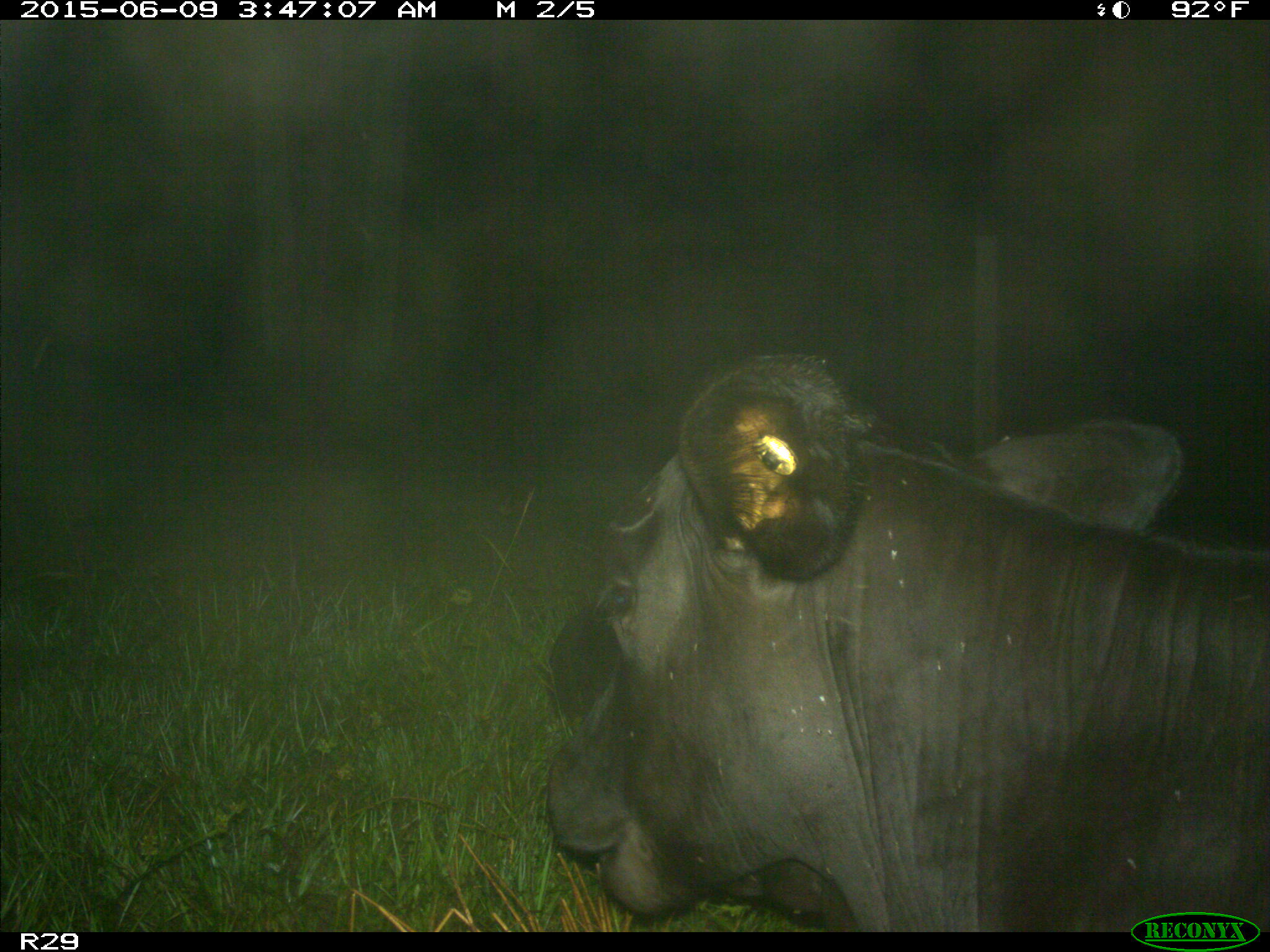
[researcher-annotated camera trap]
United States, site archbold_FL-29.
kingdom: Animalia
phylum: Chordata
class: Mammalia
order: Artiodactyla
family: Bovidae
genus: Bos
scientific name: Bos taurus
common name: domestic cow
Bos taurus (domestic cow).